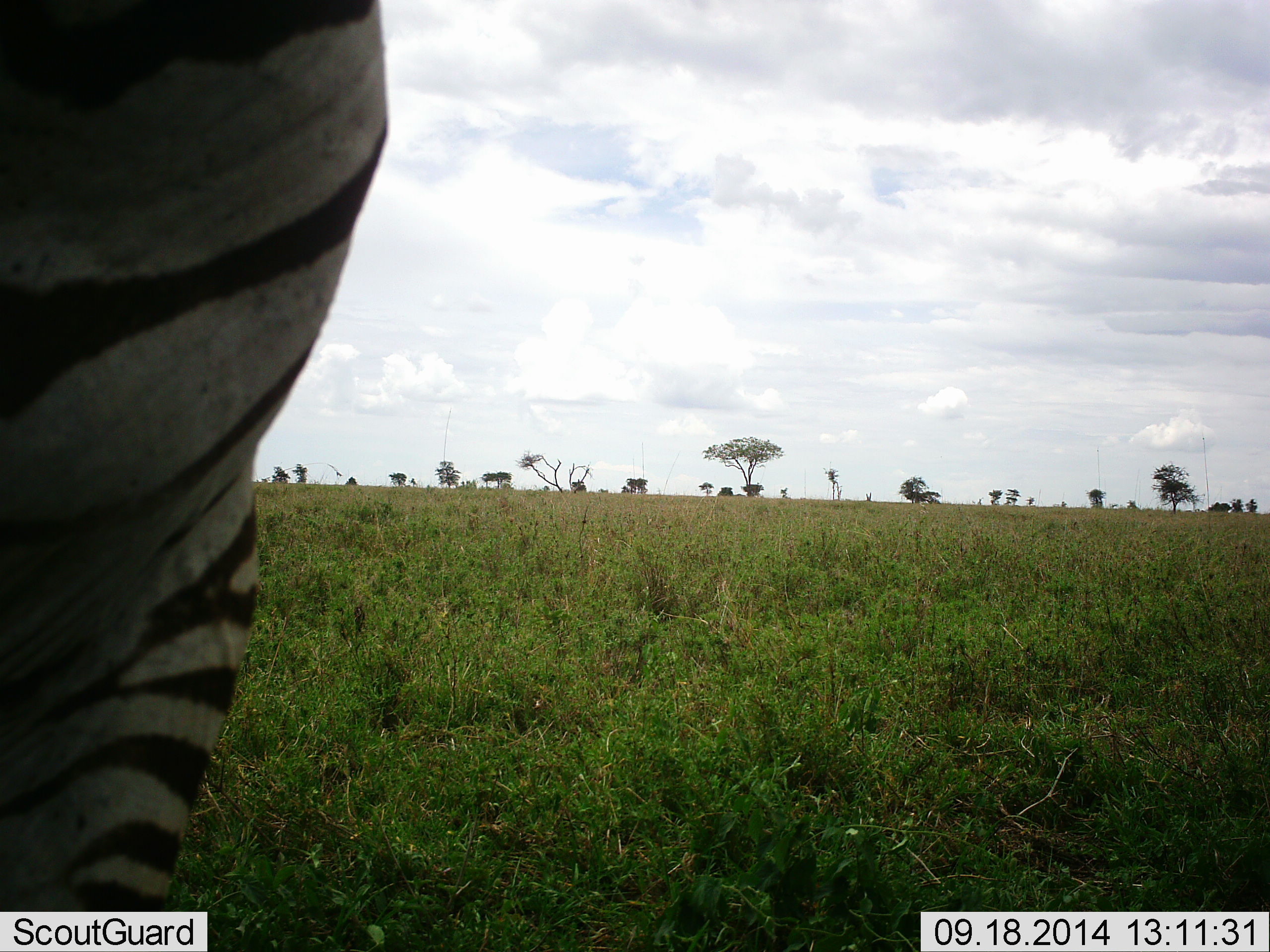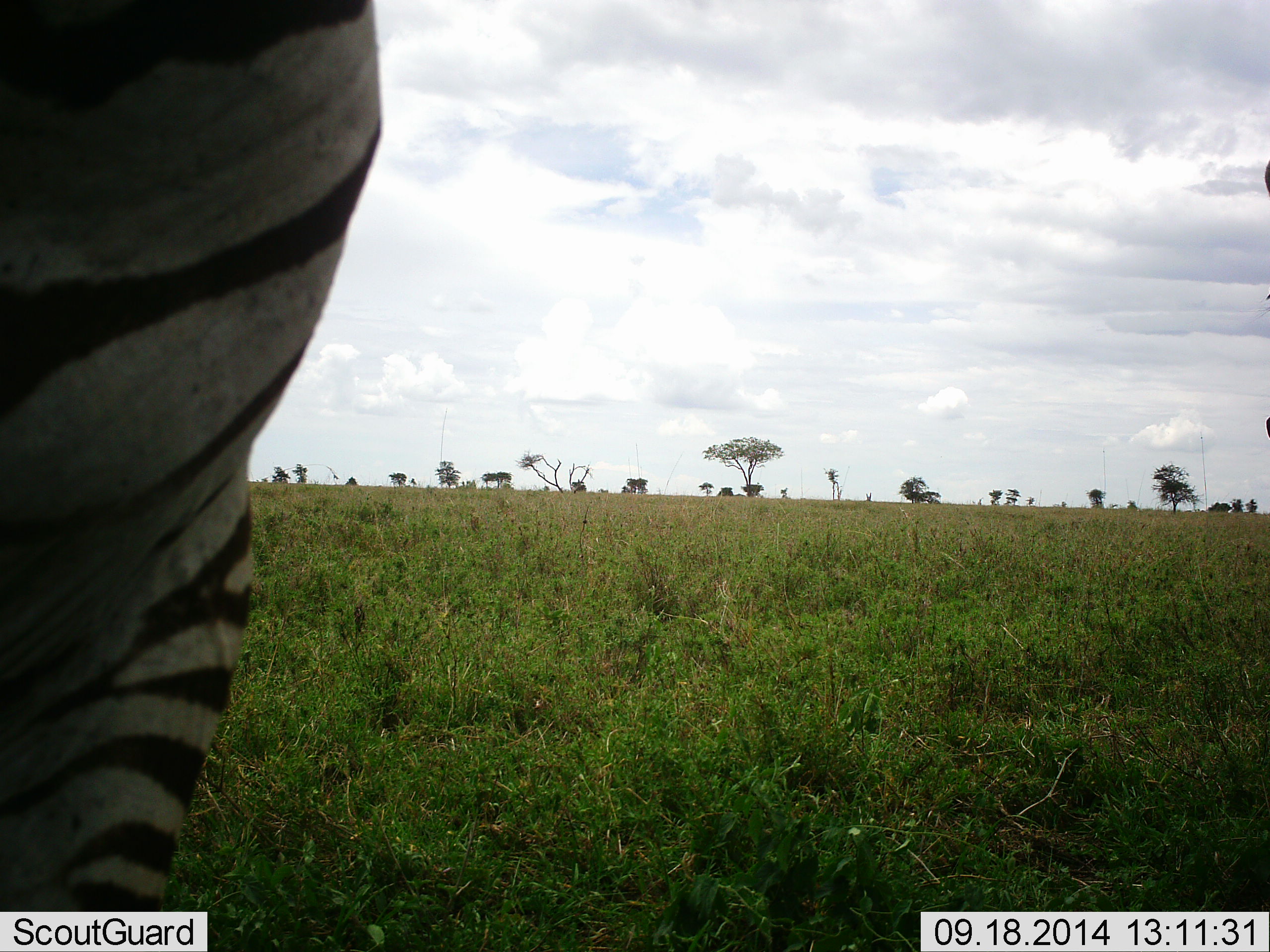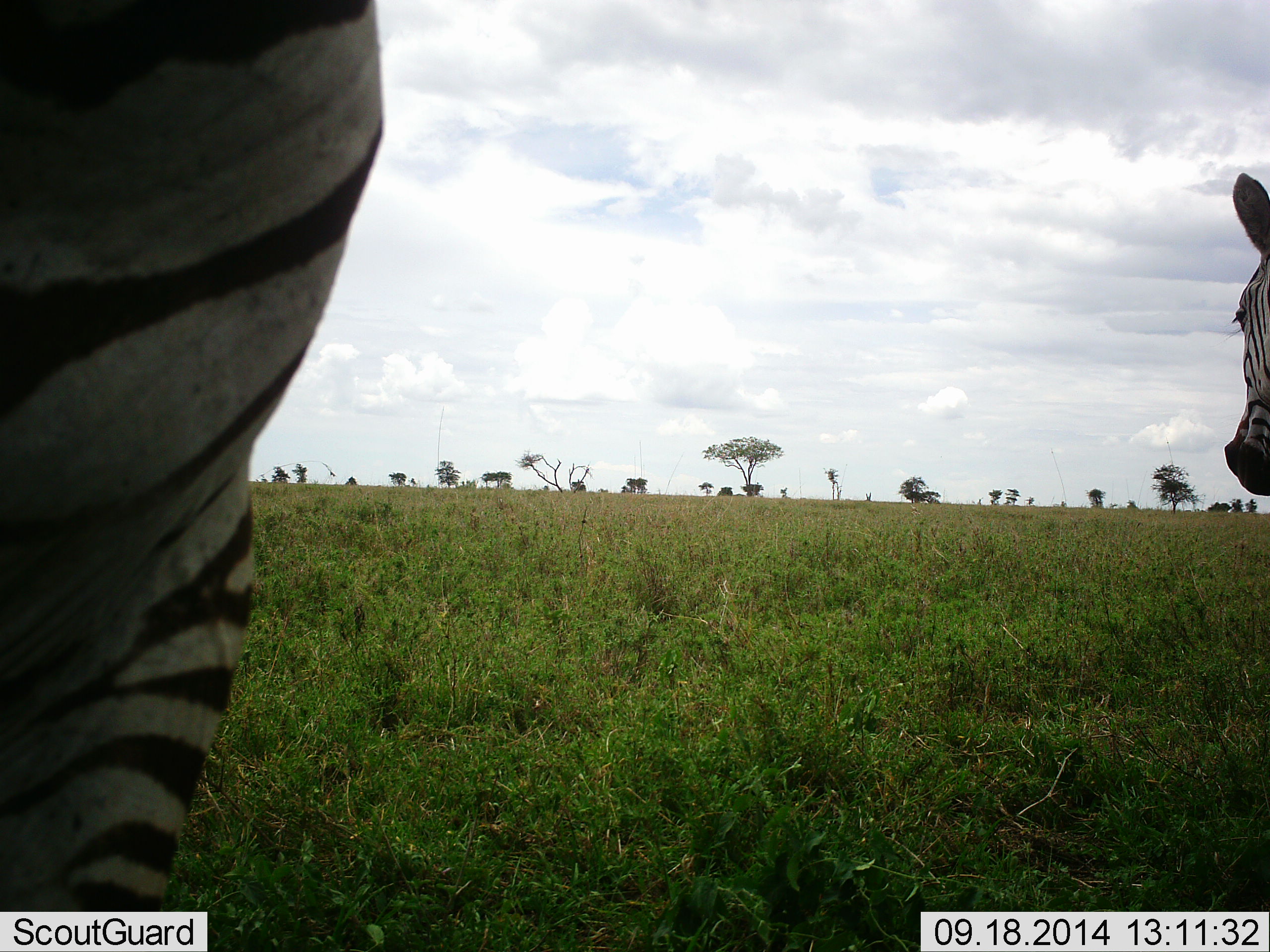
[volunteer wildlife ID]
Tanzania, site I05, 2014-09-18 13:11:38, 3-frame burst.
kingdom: Animalia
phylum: Chordata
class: Mammalia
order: Perissodactyla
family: Equidae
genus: Equus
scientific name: Equus quagga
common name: plains zebra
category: zebra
Zebra (plains zebra) (Equus quagga), count 2. Behavior (volunteer vote fractions): standing 80%, resting 0%, moving 30%, interacting 0%. Young present (vote fraction): 0%. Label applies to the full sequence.